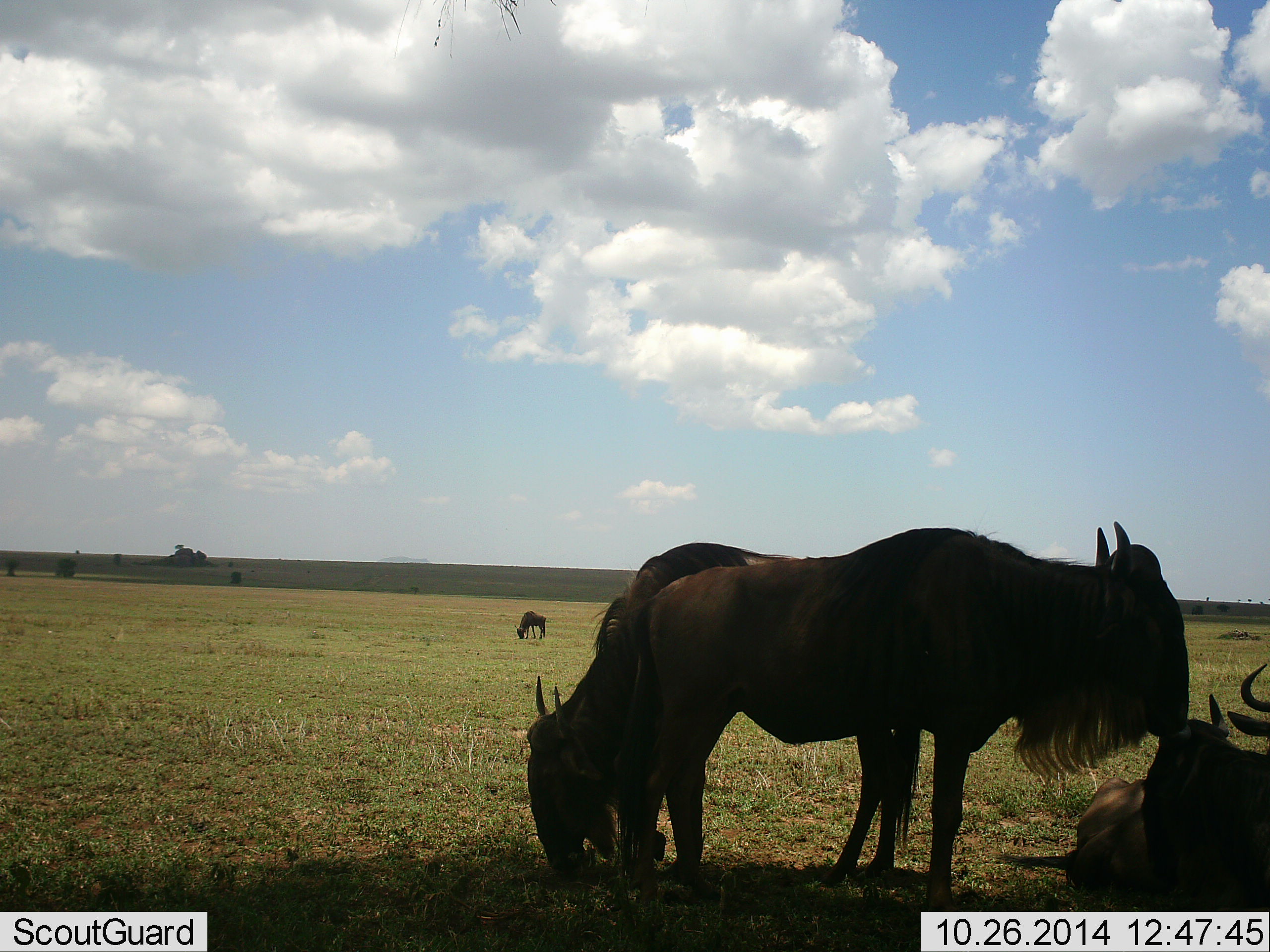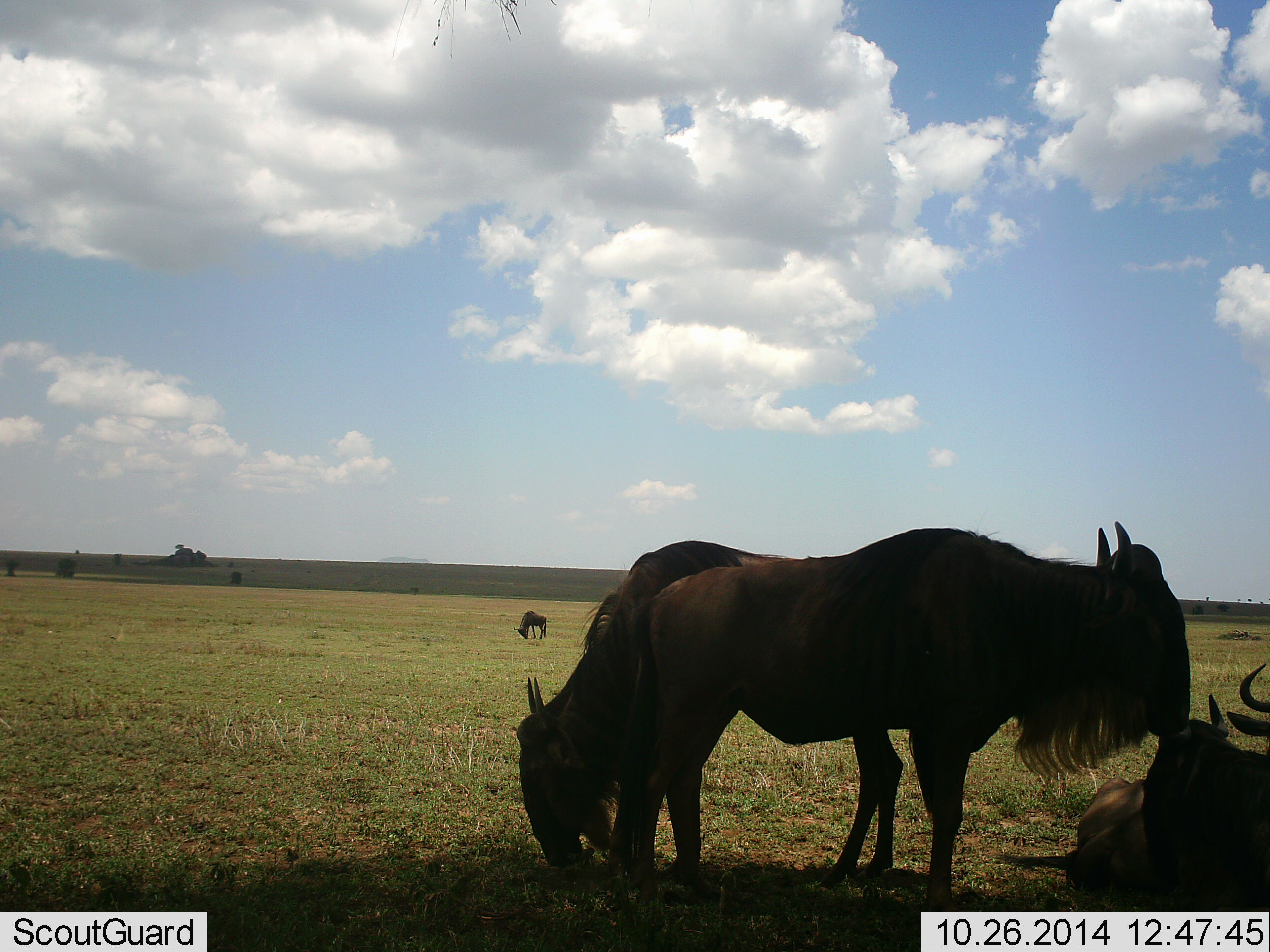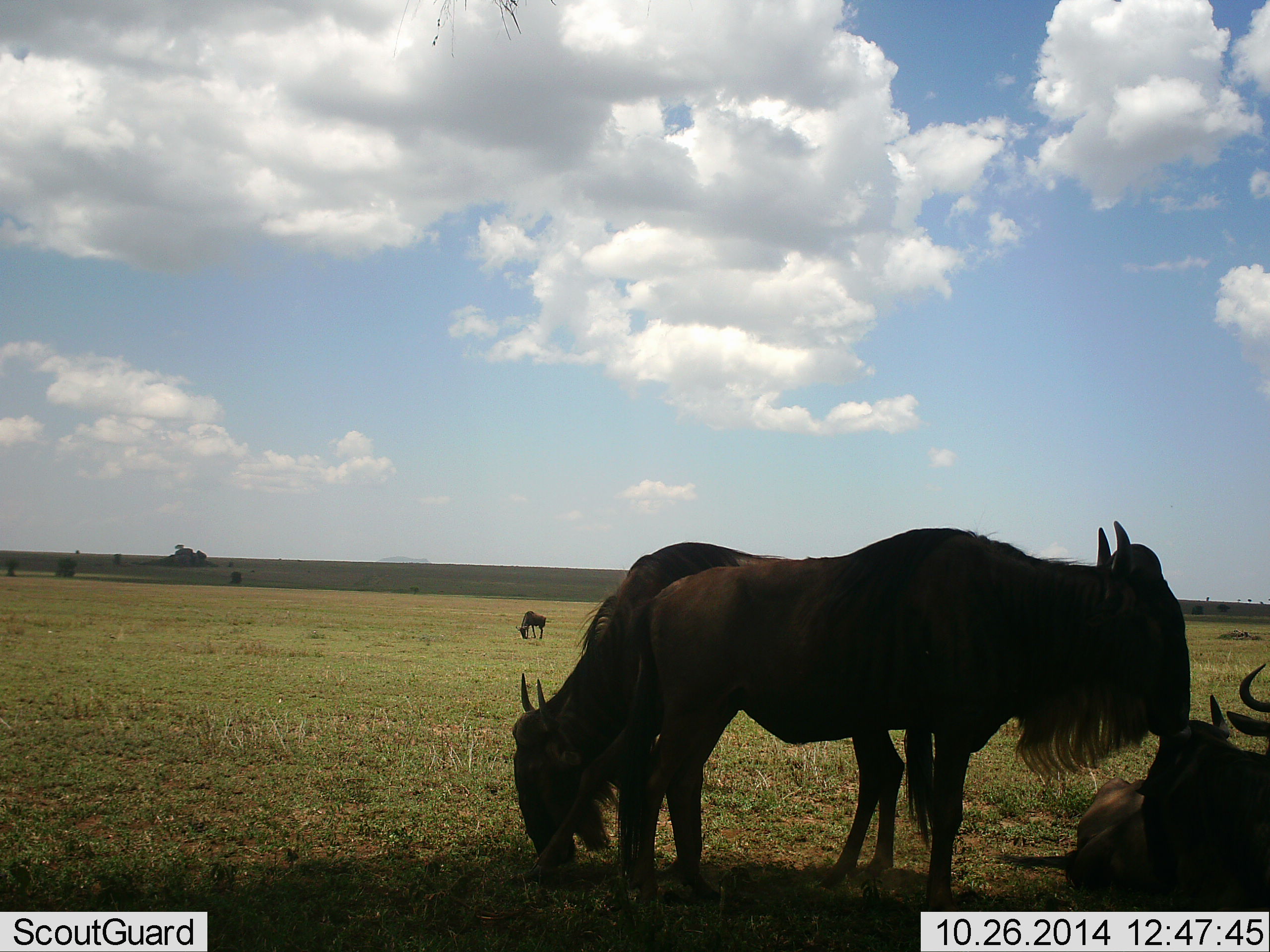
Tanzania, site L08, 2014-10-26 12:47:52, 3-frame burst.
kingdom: Animalia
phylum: Chordata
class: Mammalia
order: Artiodactyla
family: Bovidae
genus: Connochaetes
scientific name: Connochaetes taurinus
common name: blue wildebeest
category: wildebeest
Wildebeest (blue wildebeest) (Connochaetes taurinus), count 5. Behavior (volunteer vote fractions): standing 70%, resting 100%, moving 10%, interacting 0%. Young present (vote fraction): 0%. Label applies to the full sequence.